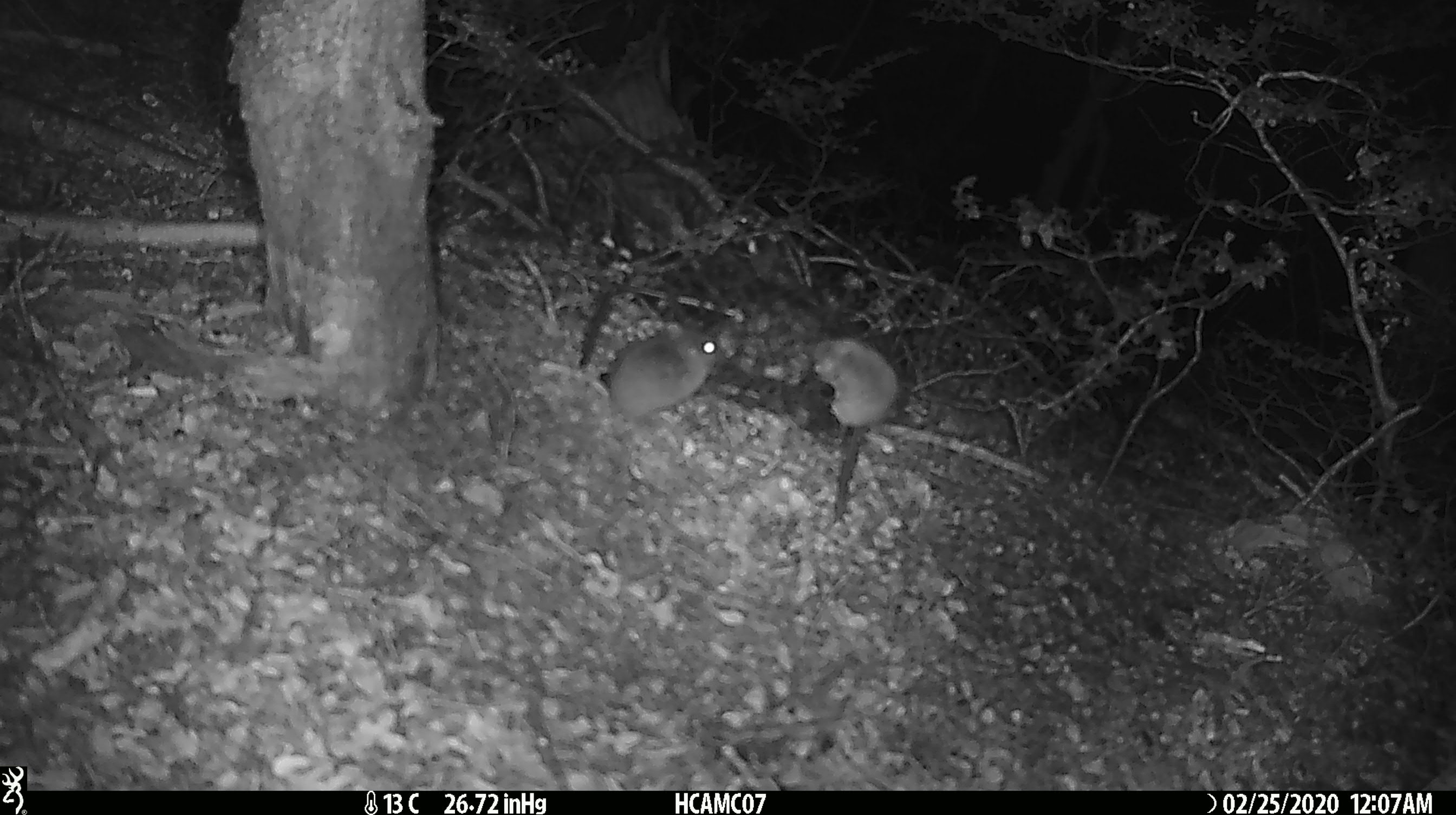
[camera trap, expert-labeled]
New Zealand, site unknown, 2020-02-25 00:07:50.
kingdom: Animalia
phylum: Chordata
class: Mammalia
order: Rodentia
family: Muridae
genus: Mus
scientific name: Mus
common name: mouse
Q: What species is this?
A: Mouse (Mus).